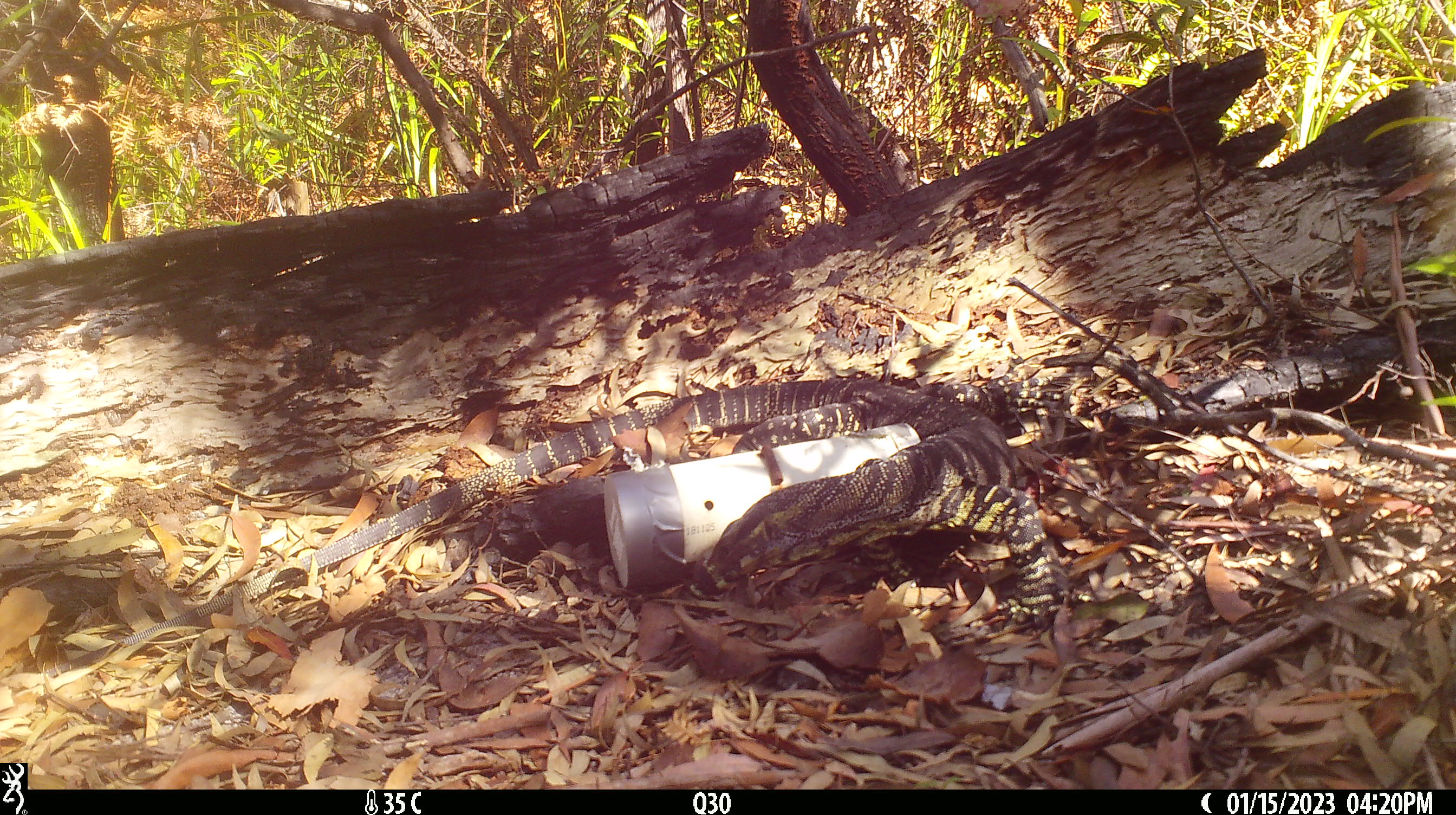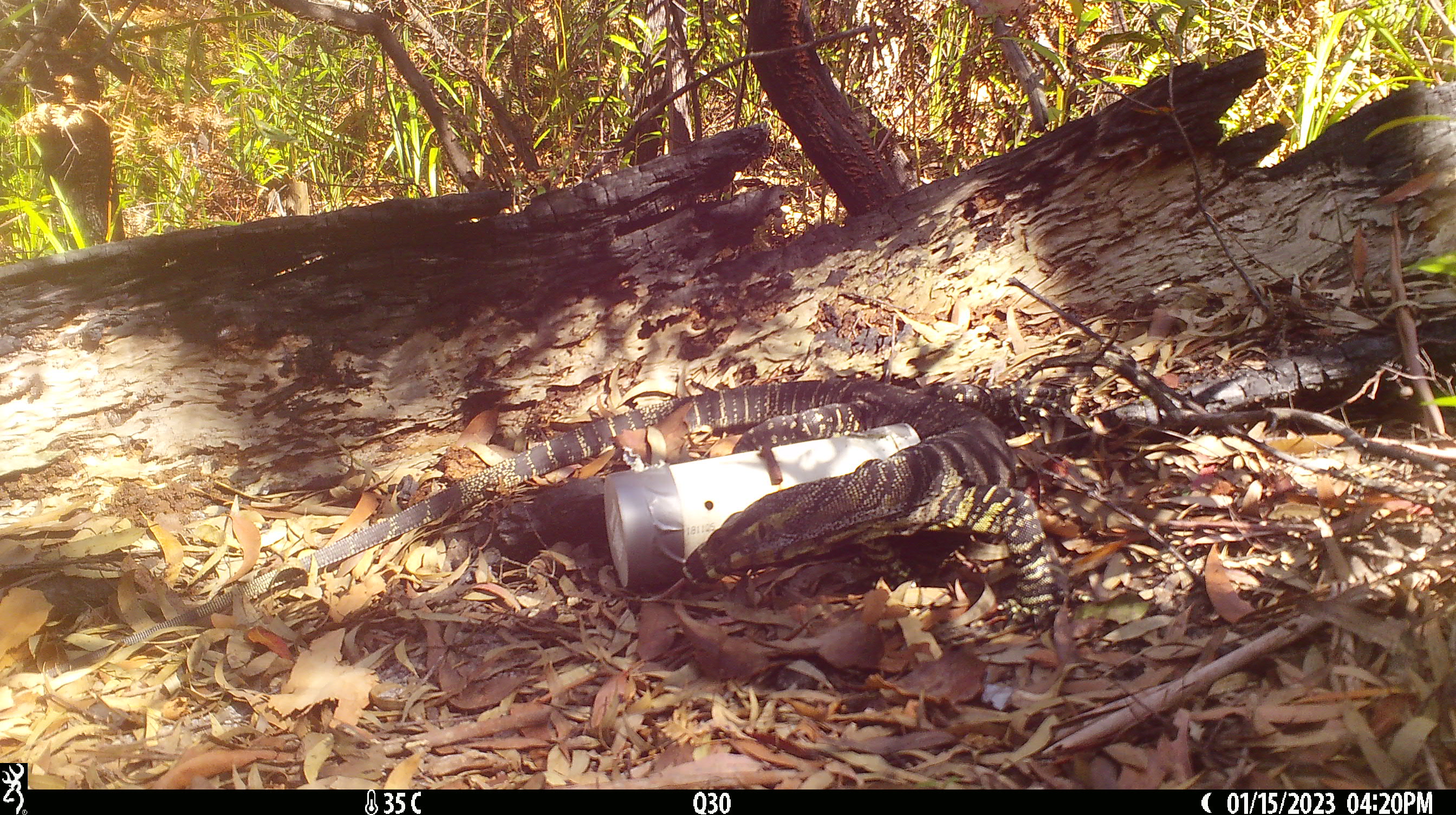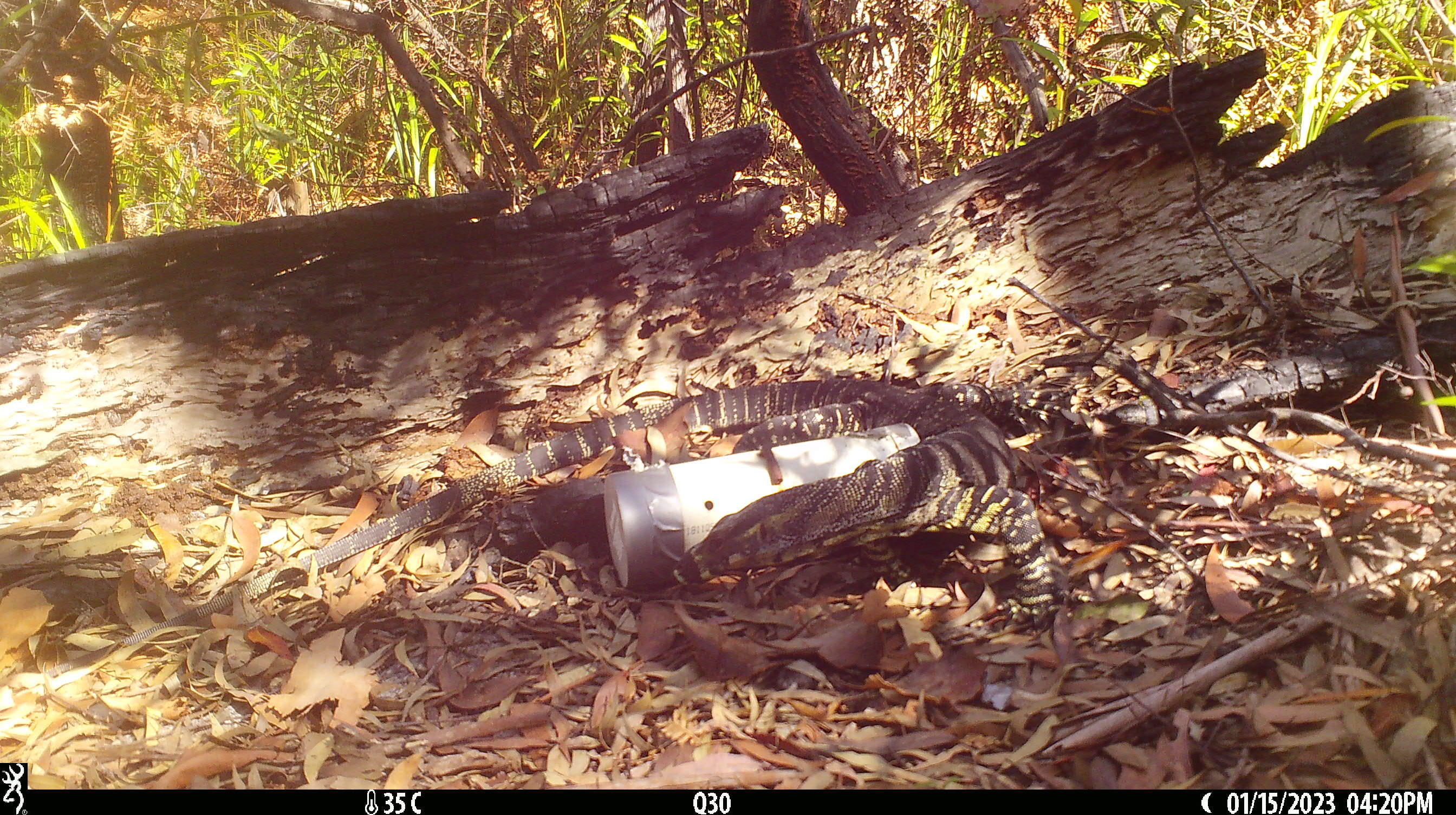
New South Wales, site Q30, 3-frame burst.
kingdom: Animalia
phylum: Chordata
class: Reptilia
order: Squamata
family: Varanidae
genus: Varanus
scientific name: Varanus varius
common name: lace monitor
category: goanna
Goanna (lace monitor) (Varanus varius).